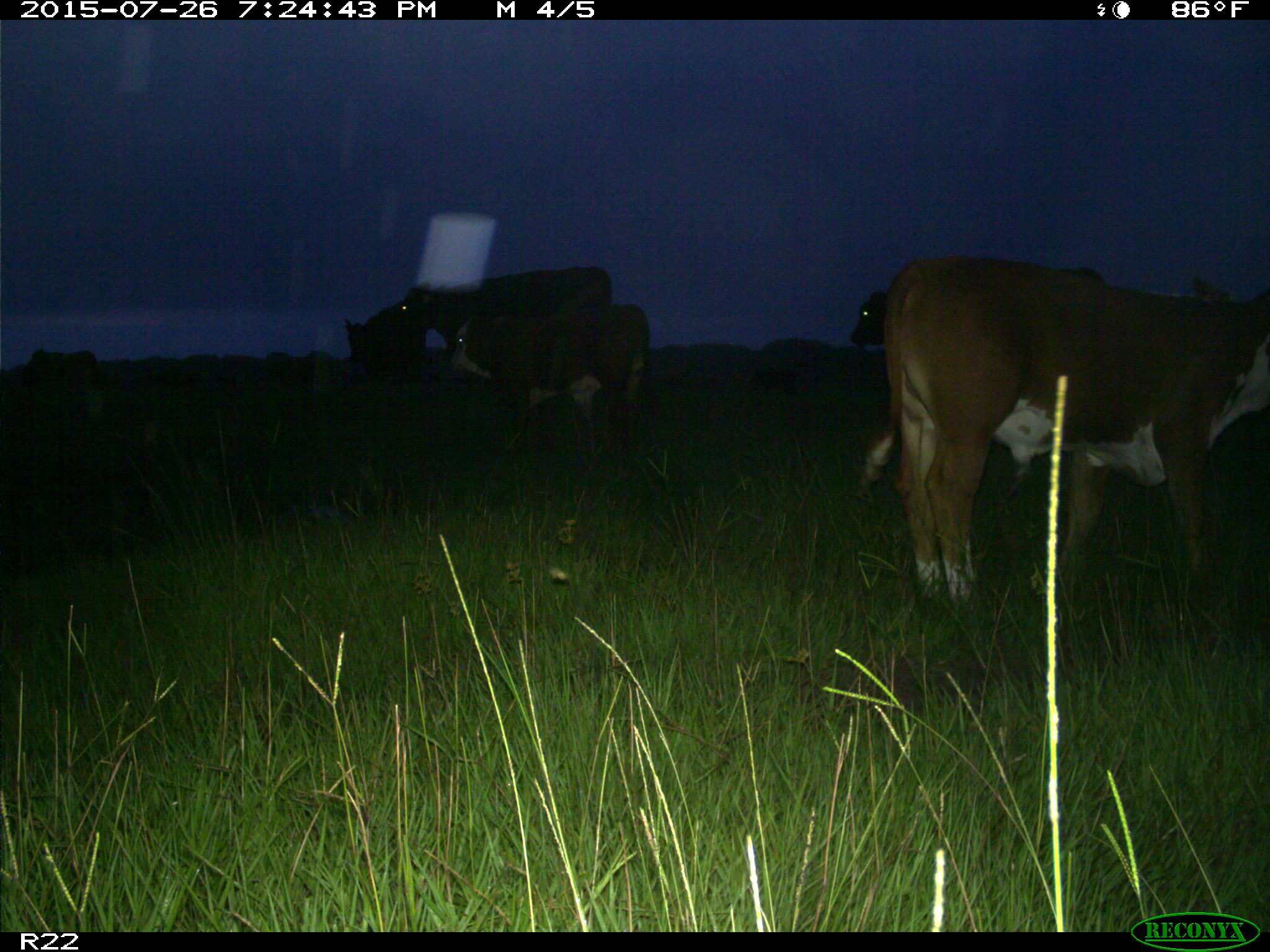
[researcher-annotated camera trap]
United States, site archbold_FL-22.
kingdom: Animalia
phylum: Chordata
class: Mammalia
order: Artiodactyla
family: Bovidae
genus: Bos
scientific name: Bos taurus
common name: domestic cow